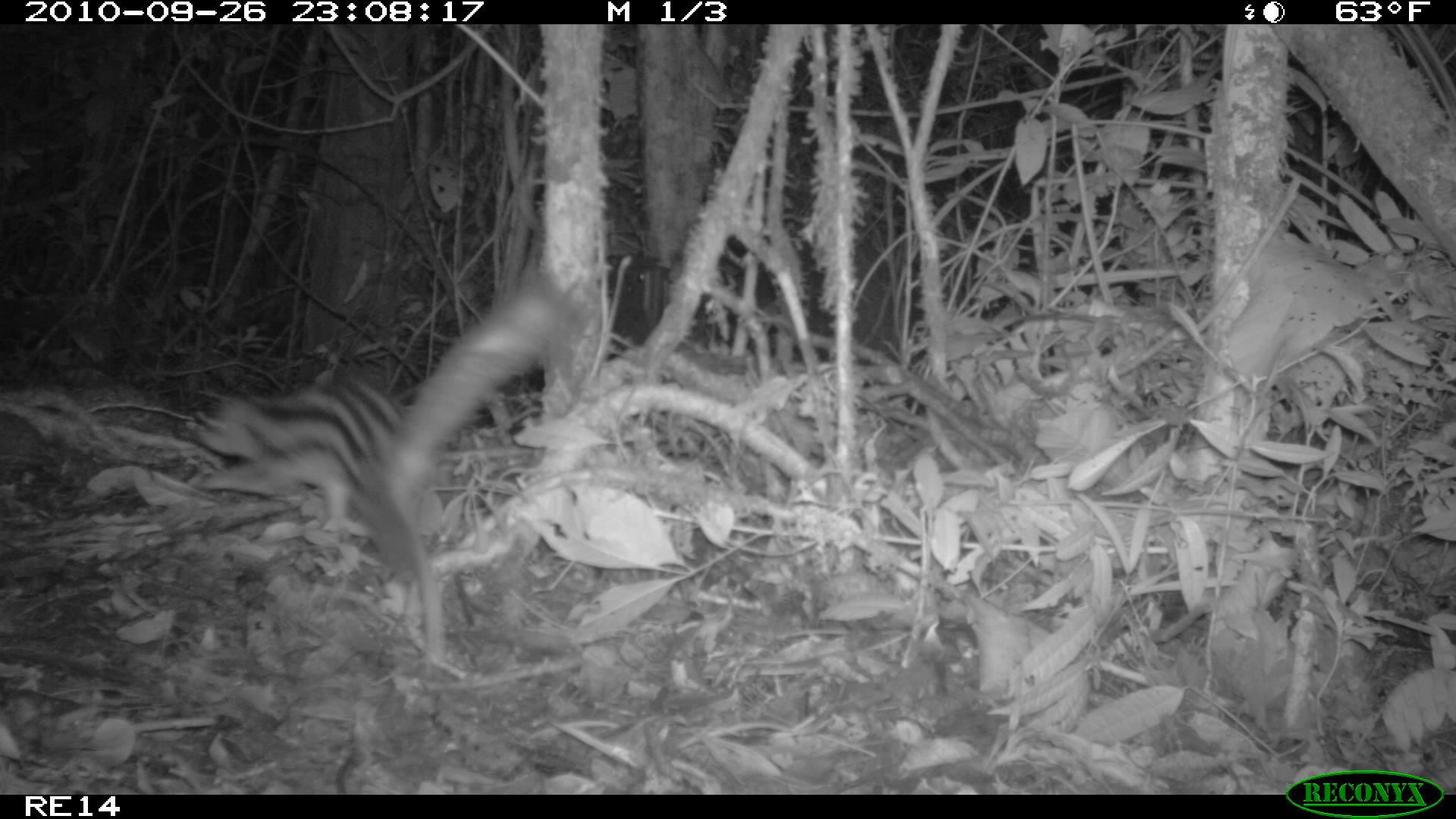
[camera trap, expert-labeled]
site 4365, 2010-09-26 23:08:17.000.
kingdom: Animalia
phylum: Chordata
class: Mammalia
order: Carnivora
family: Eupleridae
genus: Galidictis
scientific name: Galidictis fasciata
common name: broad-striped vontsira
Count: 1.